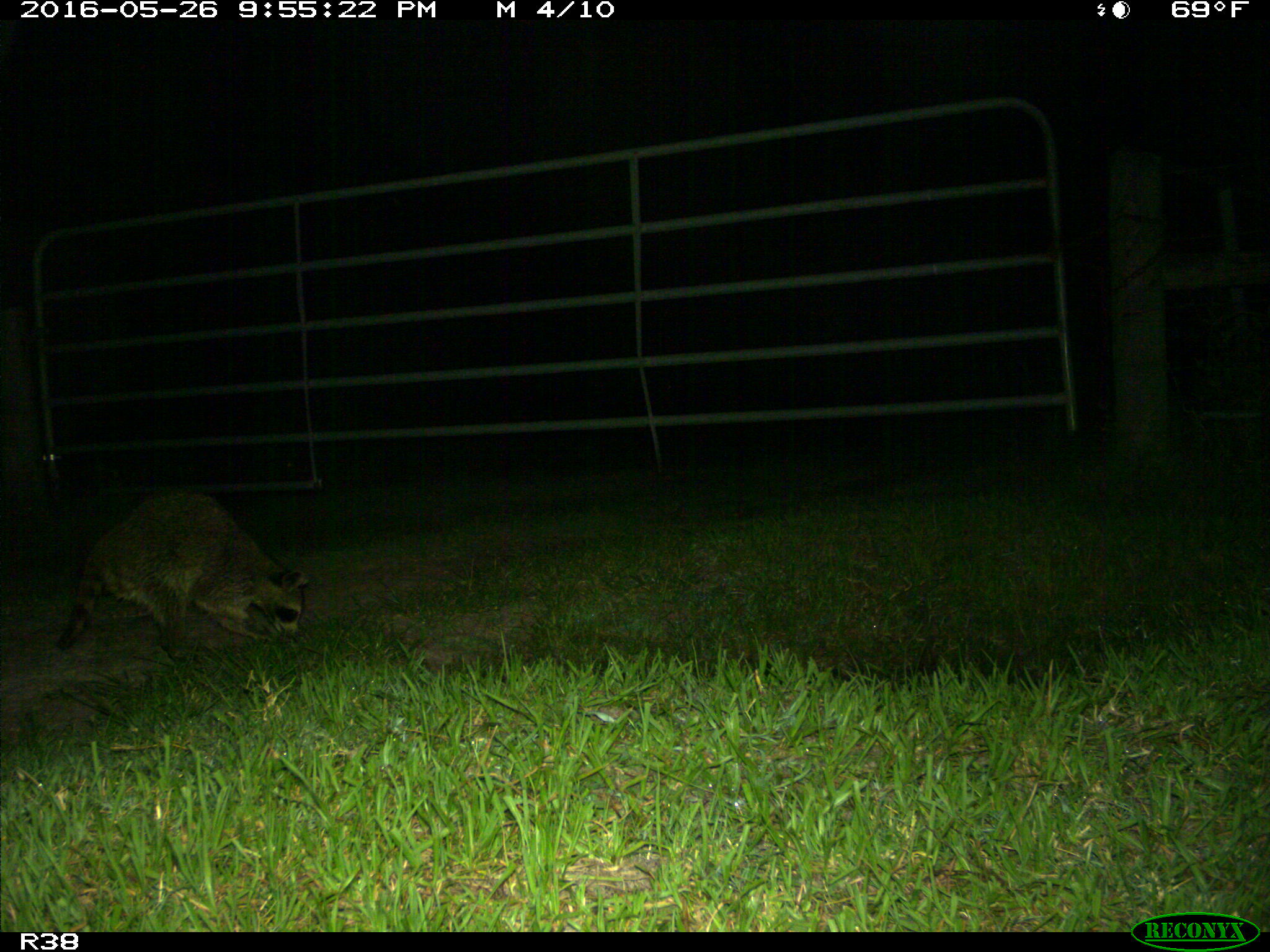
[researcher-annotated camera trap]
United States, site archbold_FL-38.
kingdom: Animalia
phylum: Chordata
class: Mammalia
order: Carnivora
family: Procyonidae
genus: Procyon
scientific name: Procyon lotor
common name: common raccoon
Procyon lotor (common raccoon).